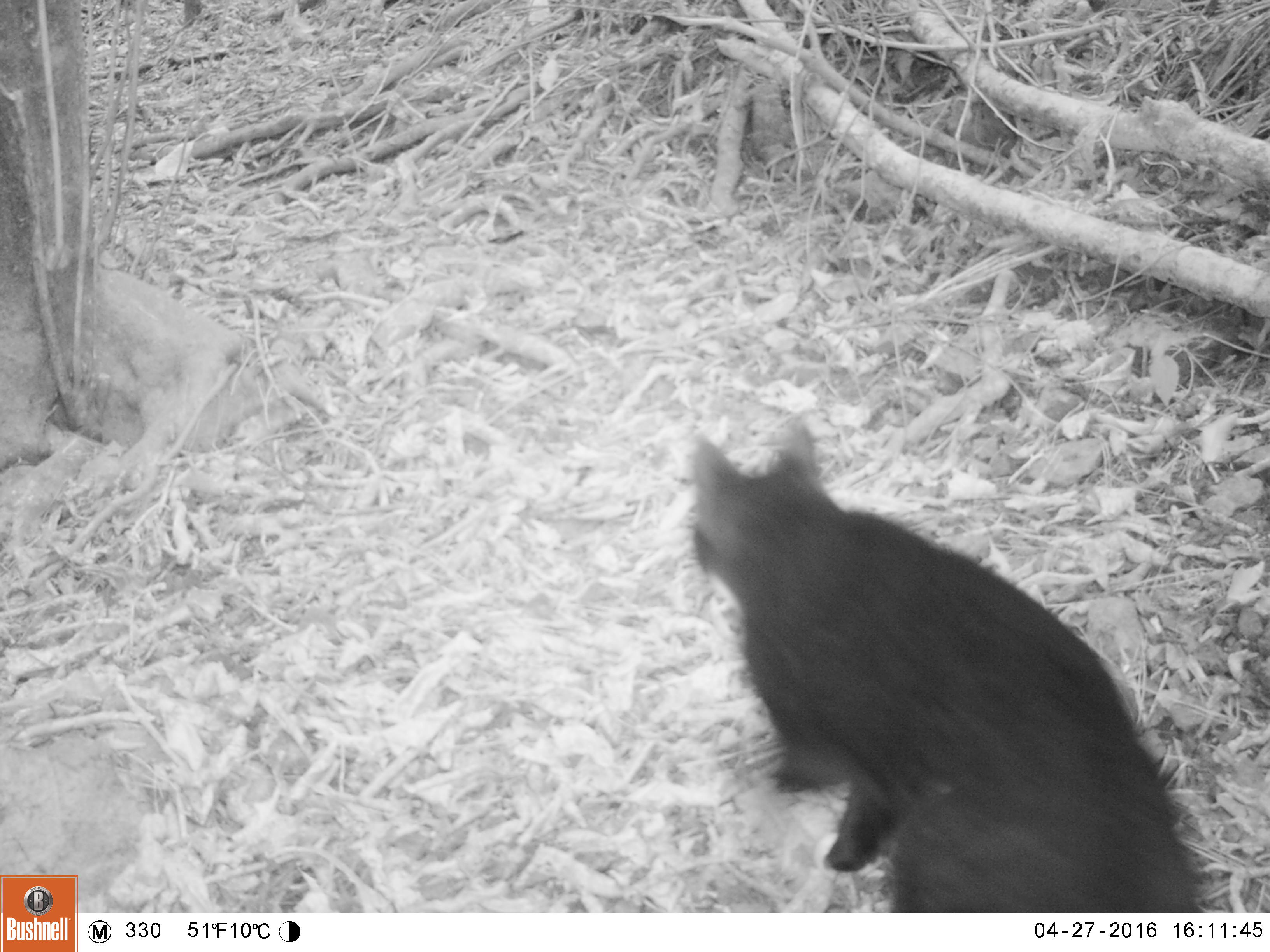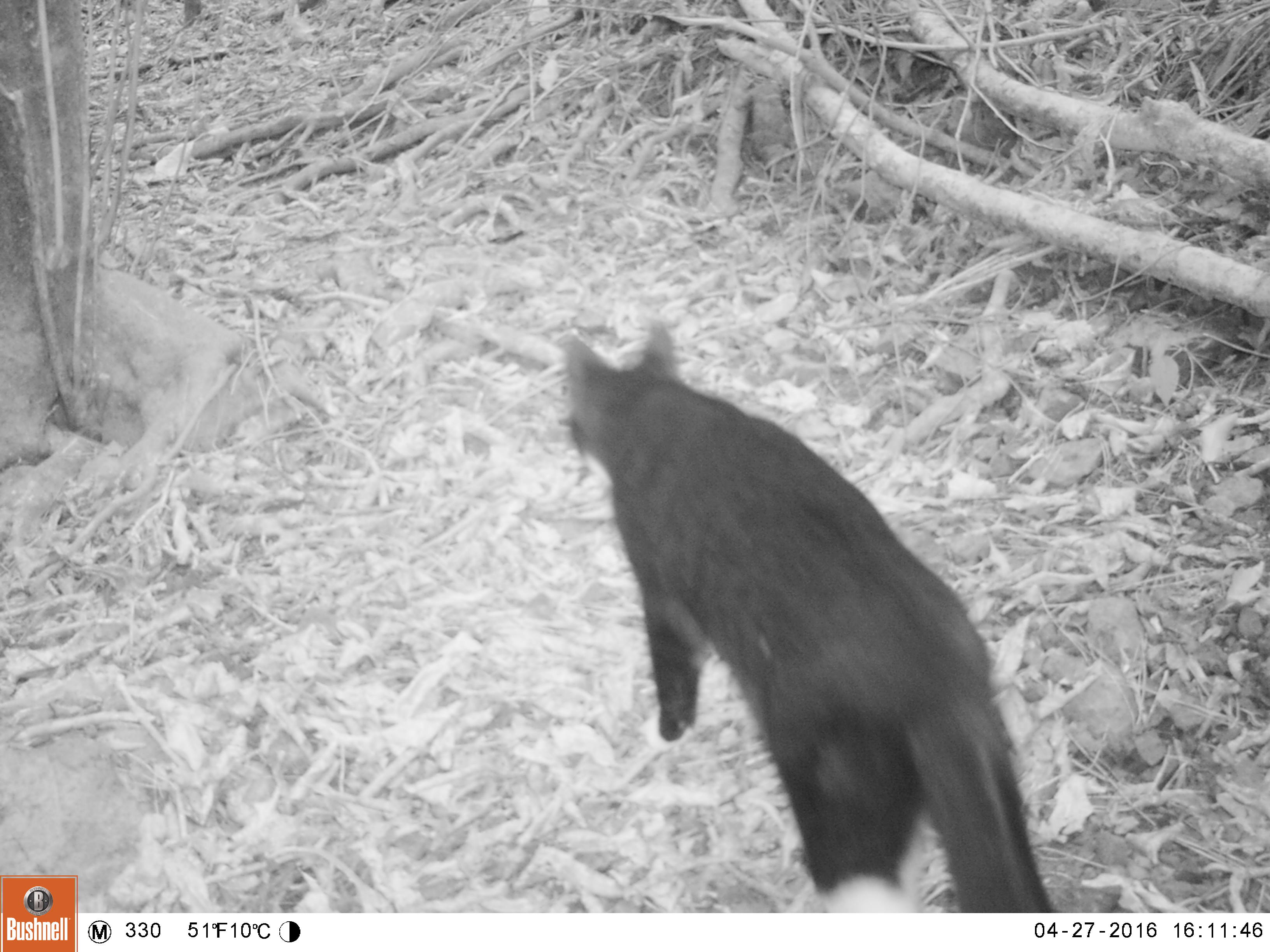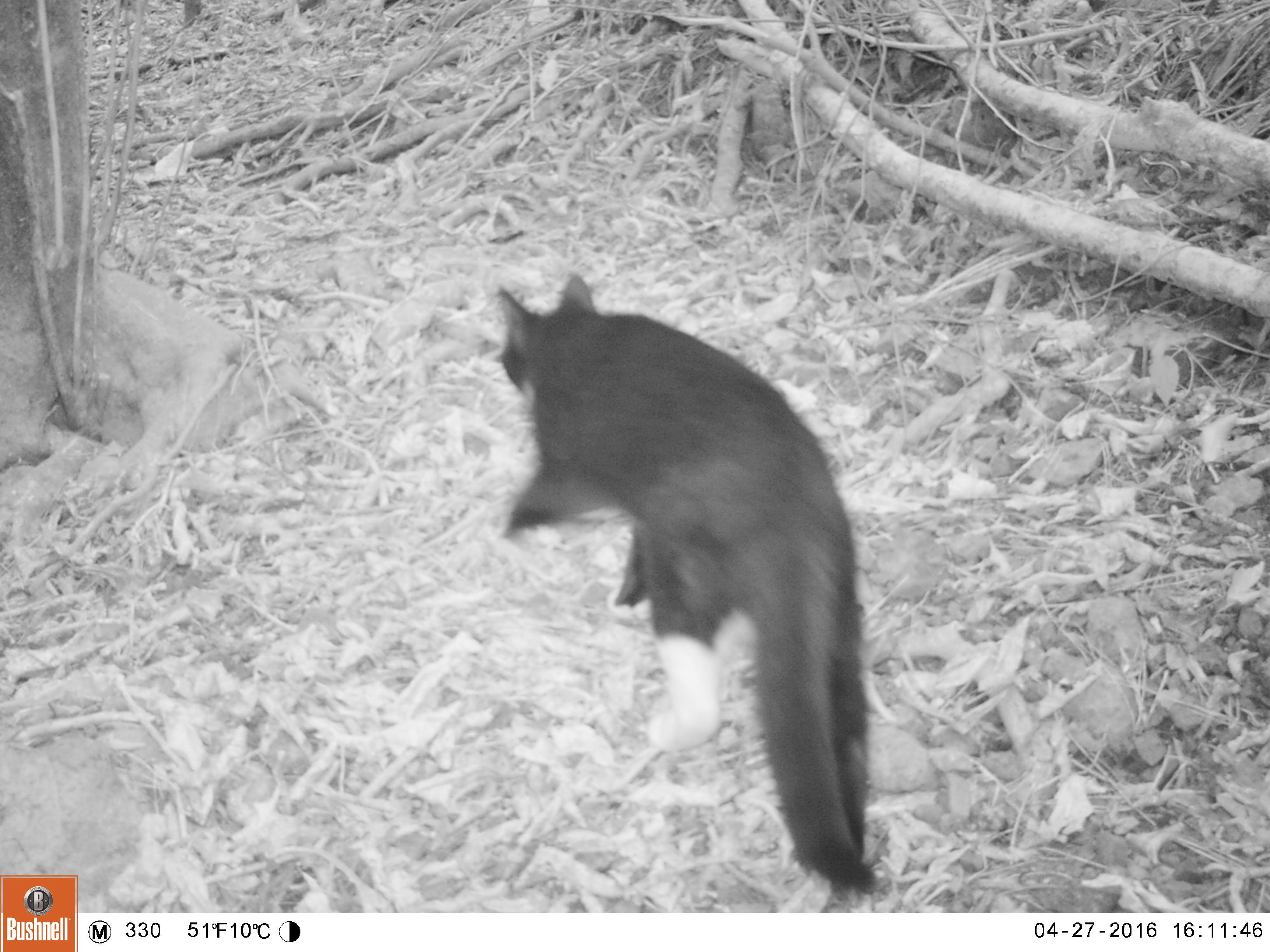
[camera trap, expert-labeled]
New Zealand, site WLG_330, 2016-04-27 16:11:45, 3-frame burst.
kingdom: Animalia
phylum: Chordata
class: Mammalia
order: Carnivora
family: Felidae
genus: Felis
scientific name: Felis catus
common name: domestic cat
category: cat